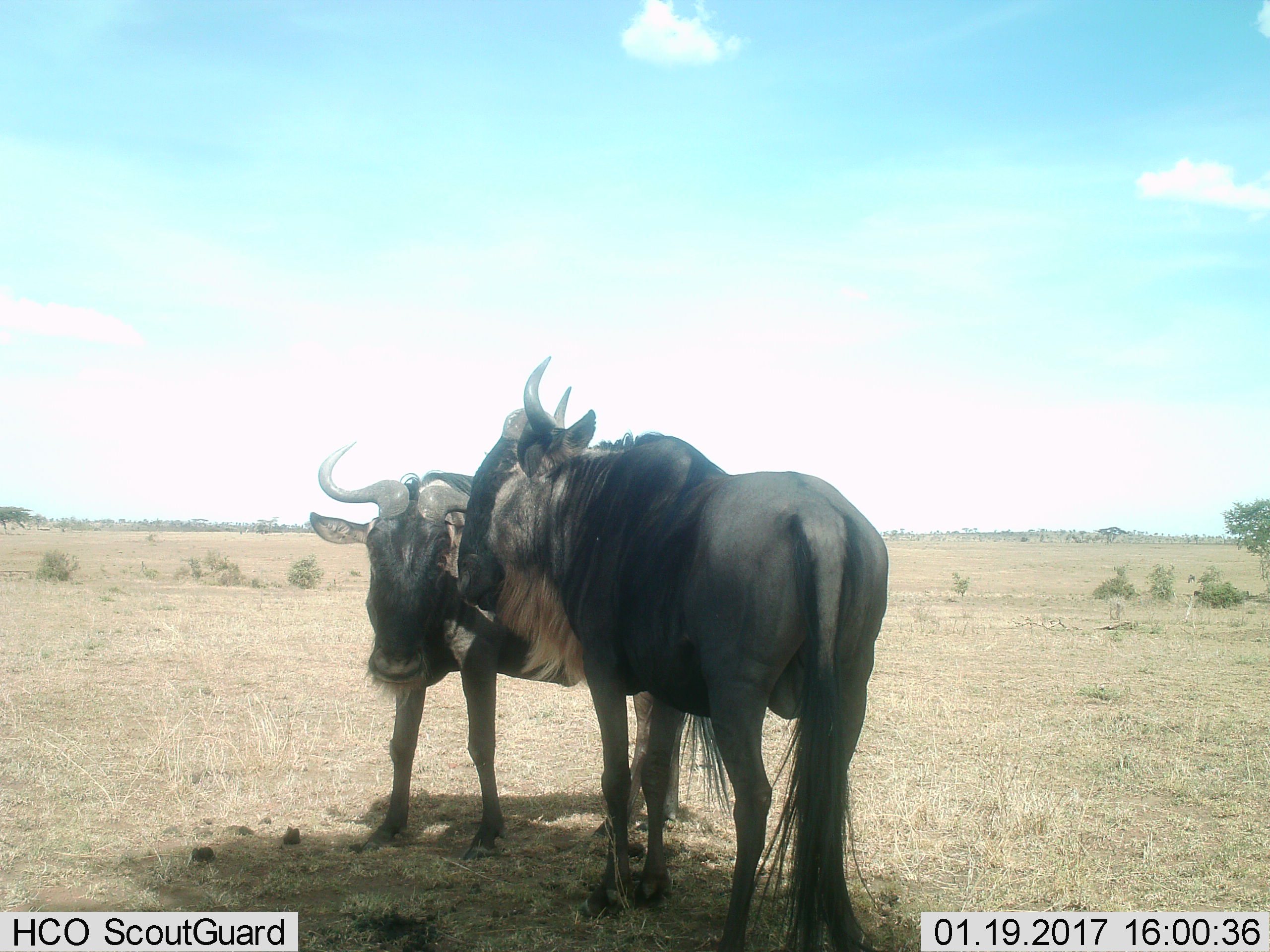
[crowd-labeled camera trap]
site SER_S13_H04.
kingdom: Animalia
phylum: Chordata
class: Mammalia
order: Artiodactyla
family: Bovidae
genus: Connochaetes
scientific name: Connochaetes taurinus taurinus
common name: blue wildebeest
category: wildebeestblue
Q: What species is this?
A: Wildebeestblue (blue wildebeest) (Connochaetes taurinus taurinus).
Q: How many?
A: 2.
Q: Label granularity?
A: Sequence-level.